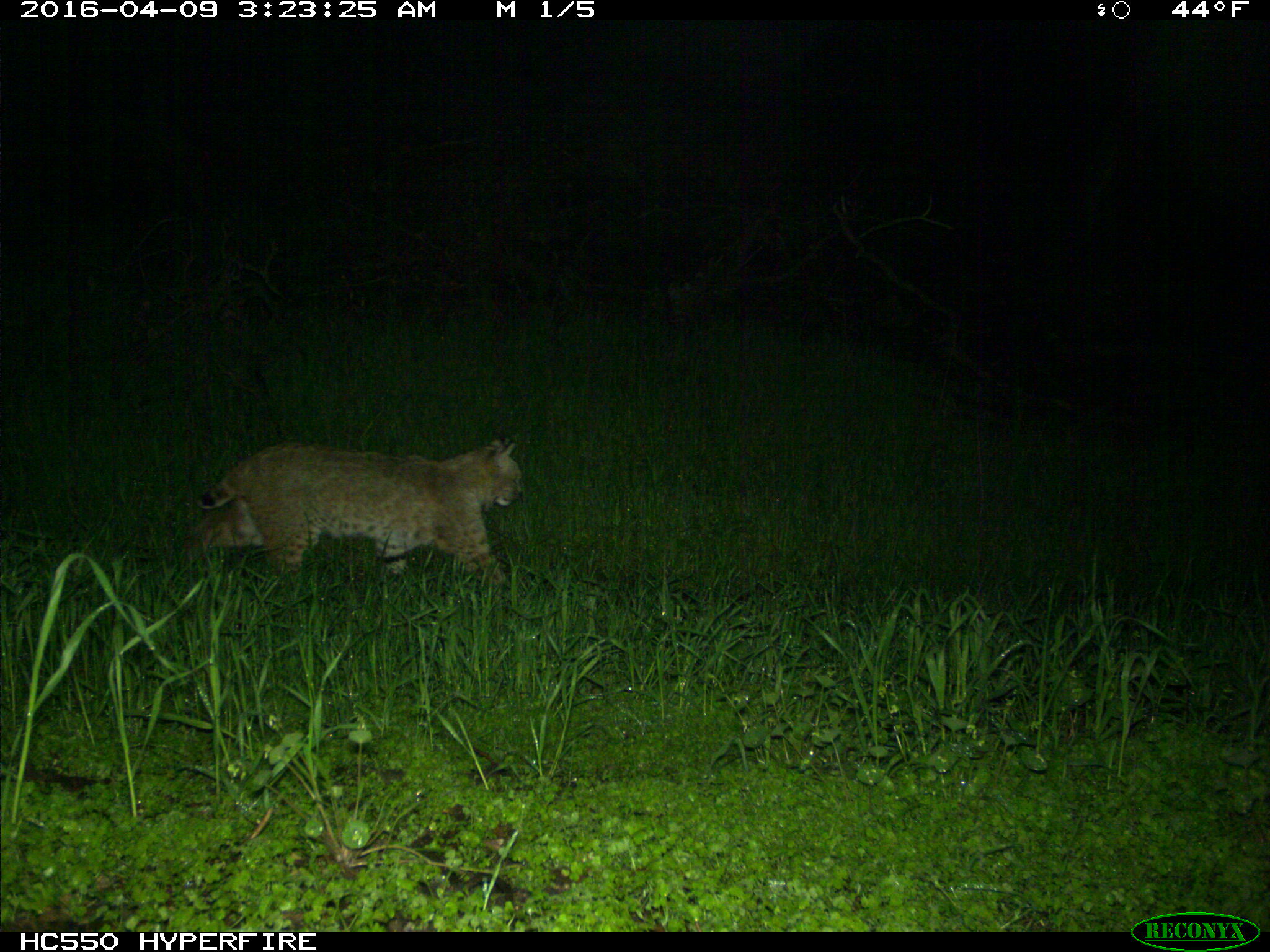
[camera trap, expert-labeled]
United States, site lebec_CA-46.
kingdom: Animalia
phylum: Chordata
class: Mammalia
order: Carnivora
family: Felidae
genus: Lynx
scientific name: Lynx rufus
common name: bobcat